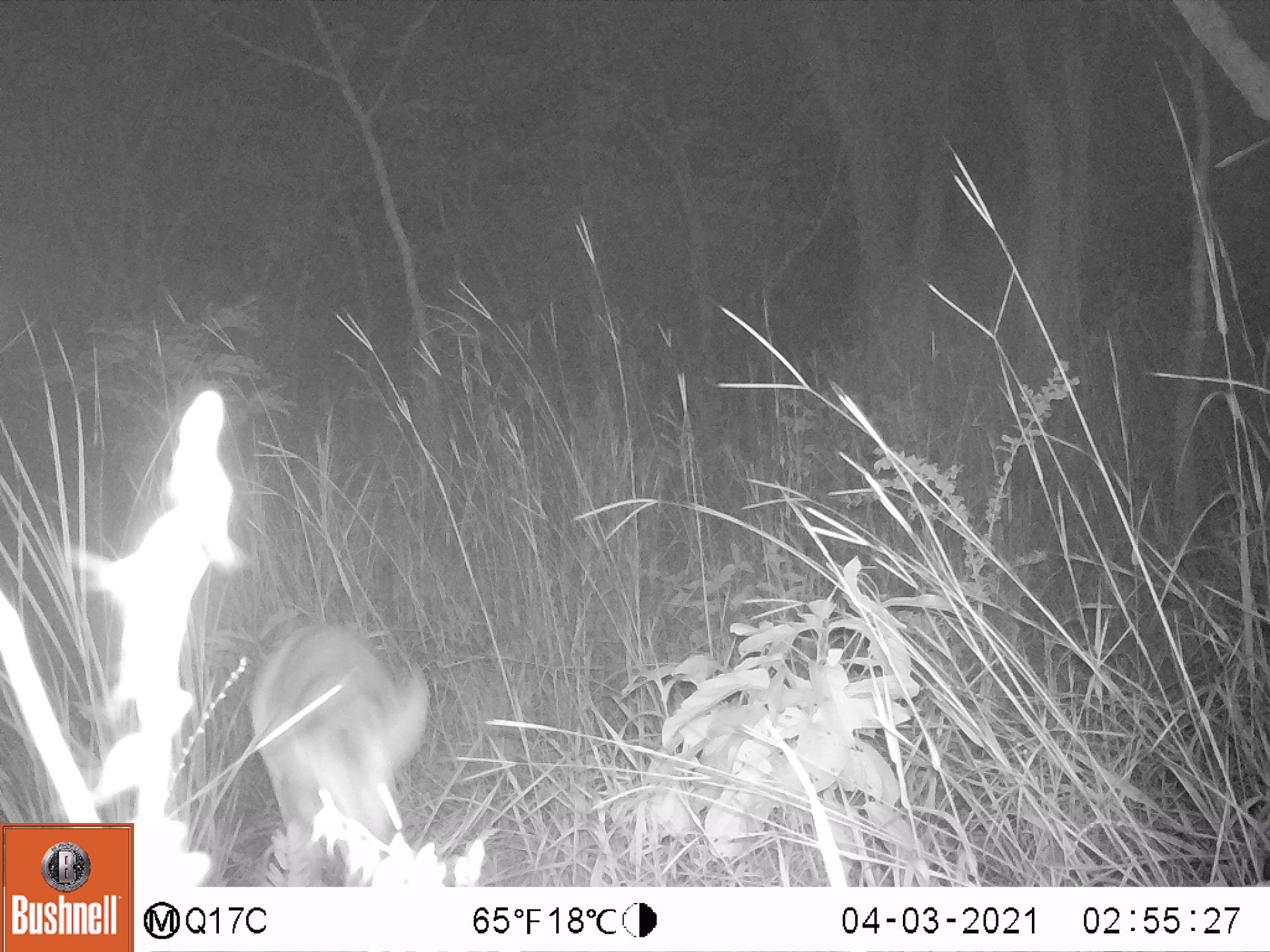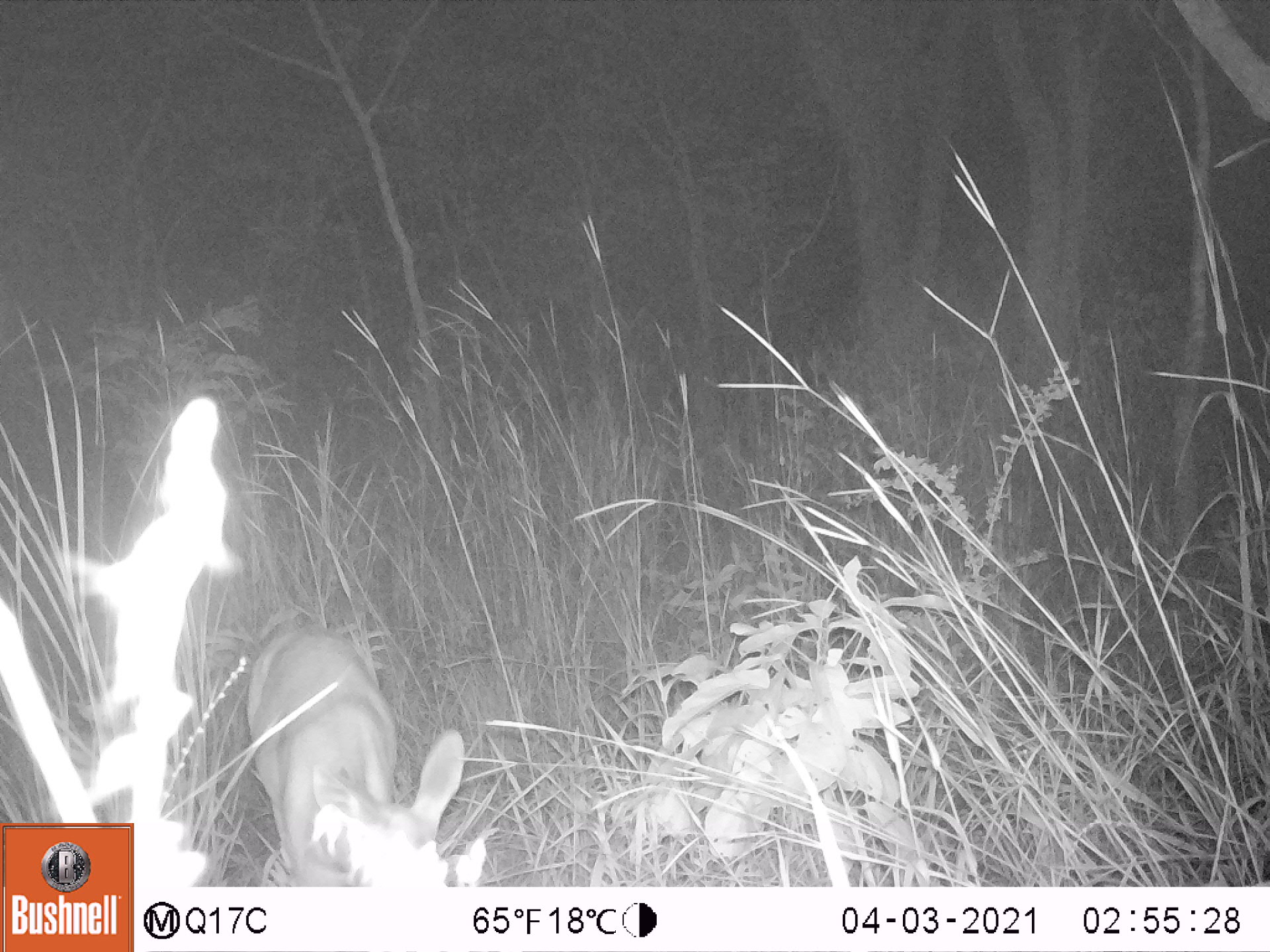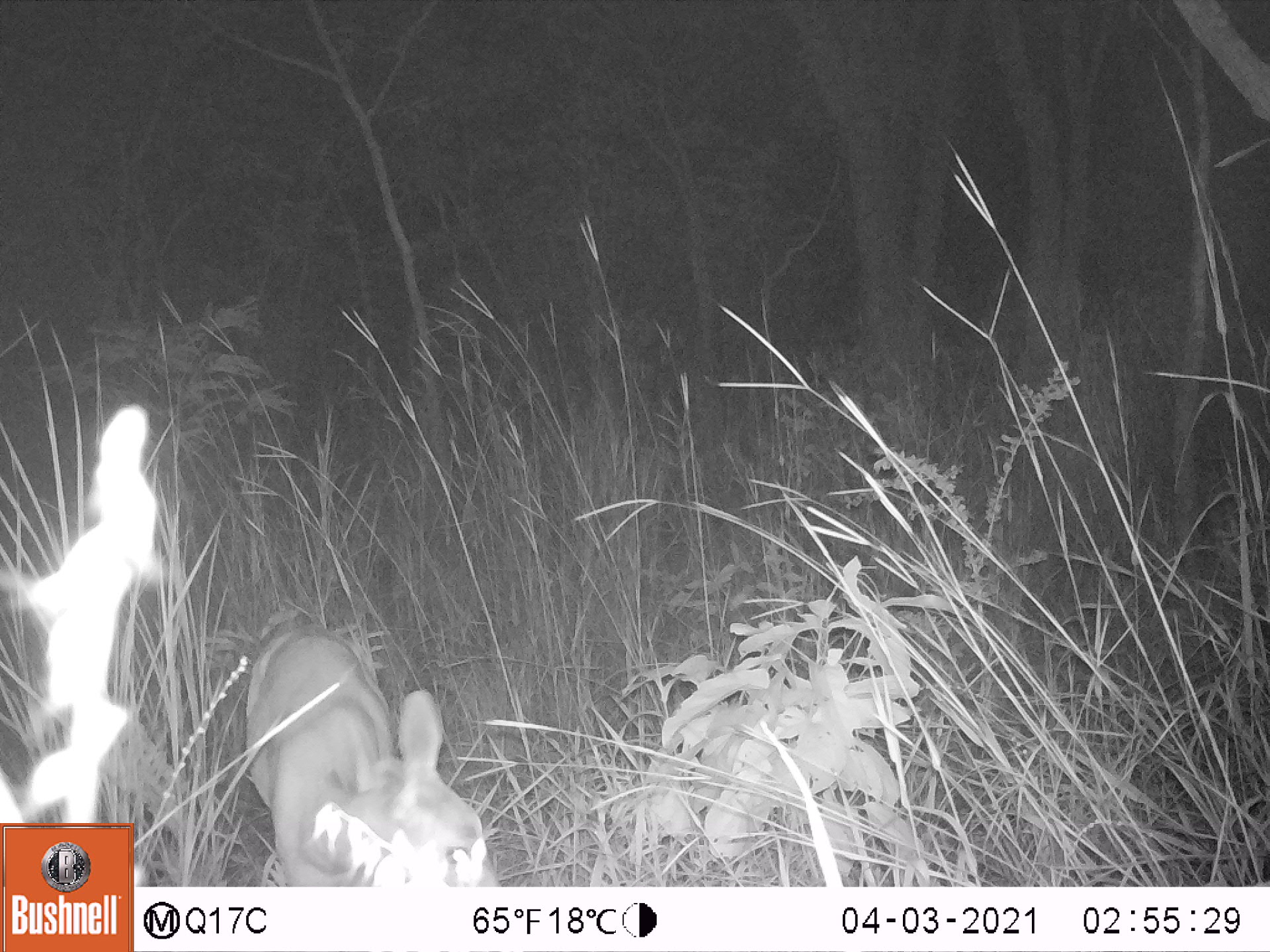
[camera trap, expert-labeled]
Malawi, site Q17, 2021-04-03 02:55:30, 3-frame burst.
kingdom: Animalia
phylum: Chordata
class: Mammalia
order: Artiodactyla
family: Bovidae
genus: Tragelaphus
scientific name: Tragelaphus sylvaticus sylvaticus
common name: cape bushbuck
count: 1